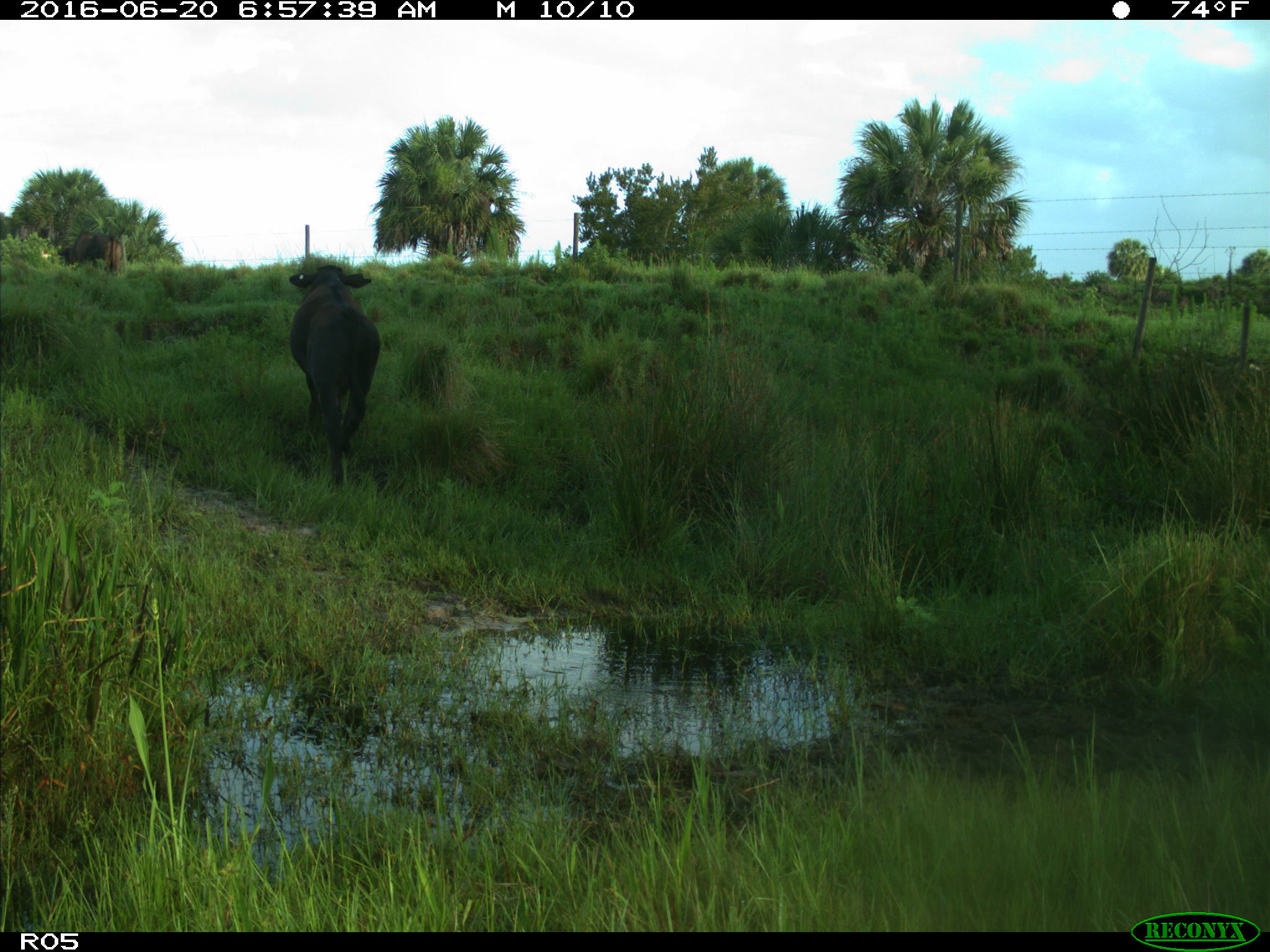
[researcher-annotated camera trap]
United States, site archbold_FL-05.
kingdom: Animalia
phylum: Chordata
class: Mammalia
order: Artiodactyla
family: Bovidae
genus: Bos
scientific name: Bos taurus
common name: domestic cow